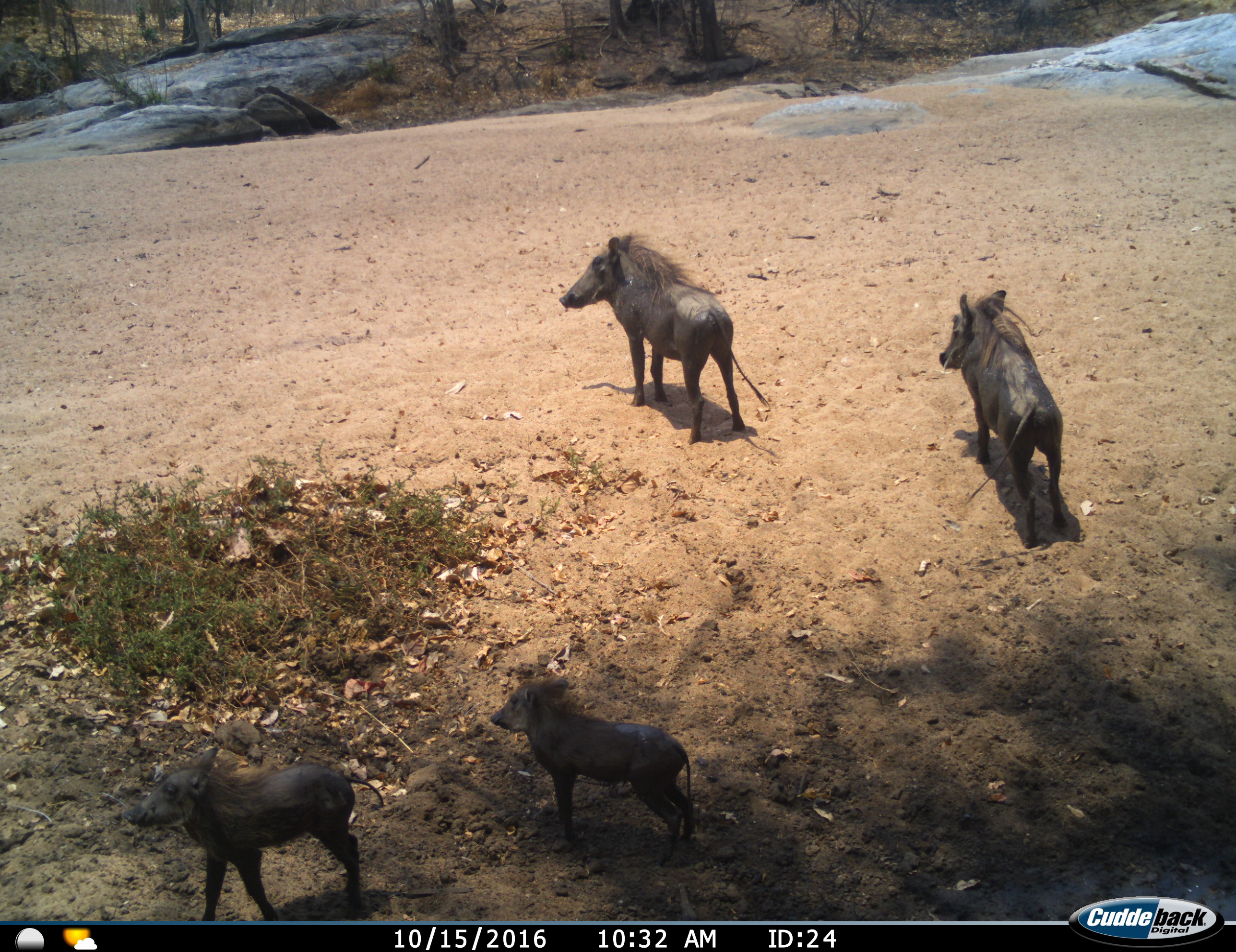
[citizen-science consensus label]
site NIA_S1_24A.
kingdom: Animalia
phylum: Chordata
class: Mammalia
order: Artiodactyla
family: Suidae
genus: Phacochoerus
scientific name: Phacochoerus africanus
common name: warthog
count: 4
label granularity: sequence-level